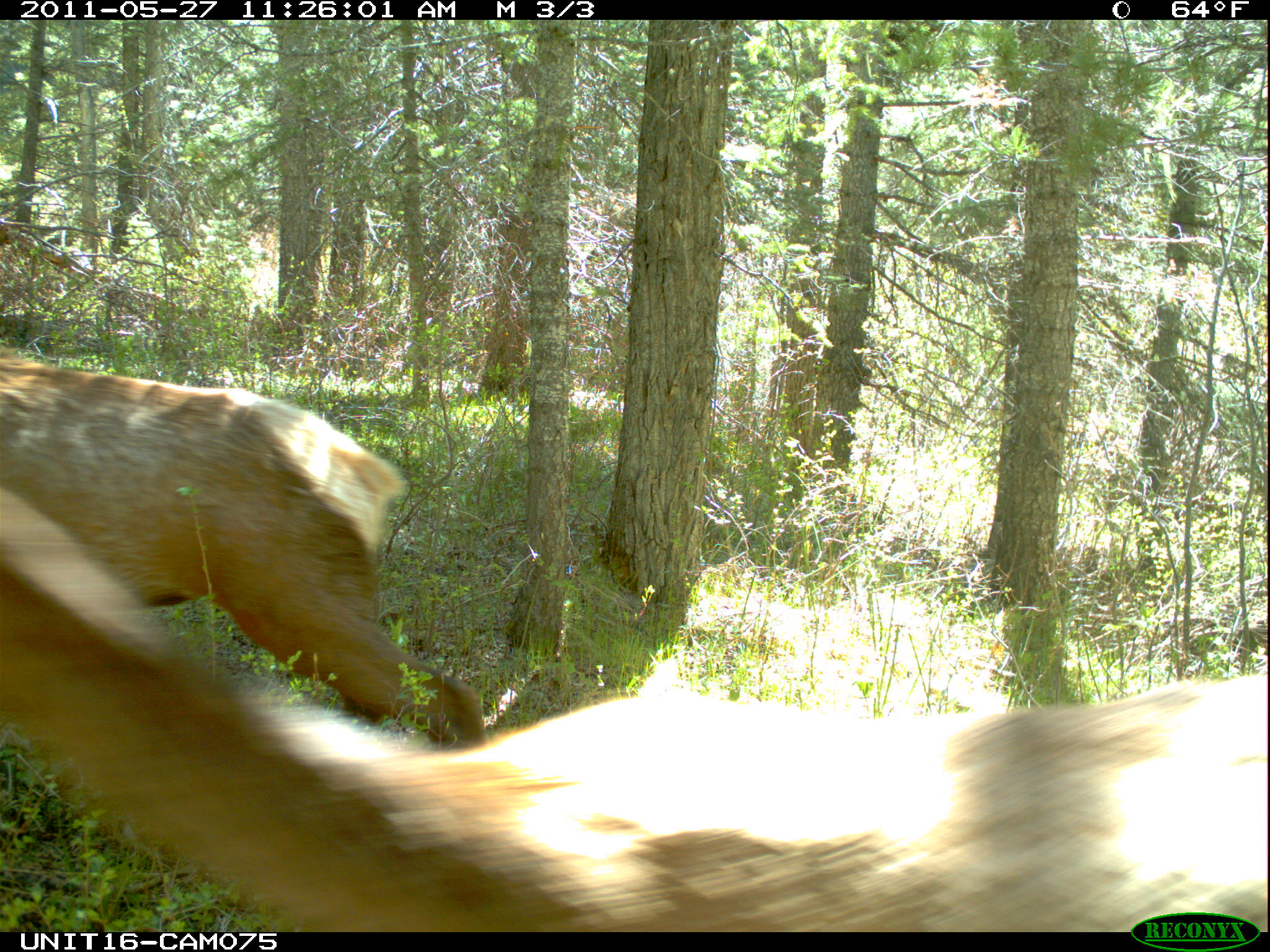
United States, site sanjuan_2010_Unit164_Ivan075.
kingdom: Animalia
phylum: Chordata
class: Mammalia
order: Artiodactyla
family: Cervidae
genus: Cervus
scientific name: Cervus elaphus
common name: red deer